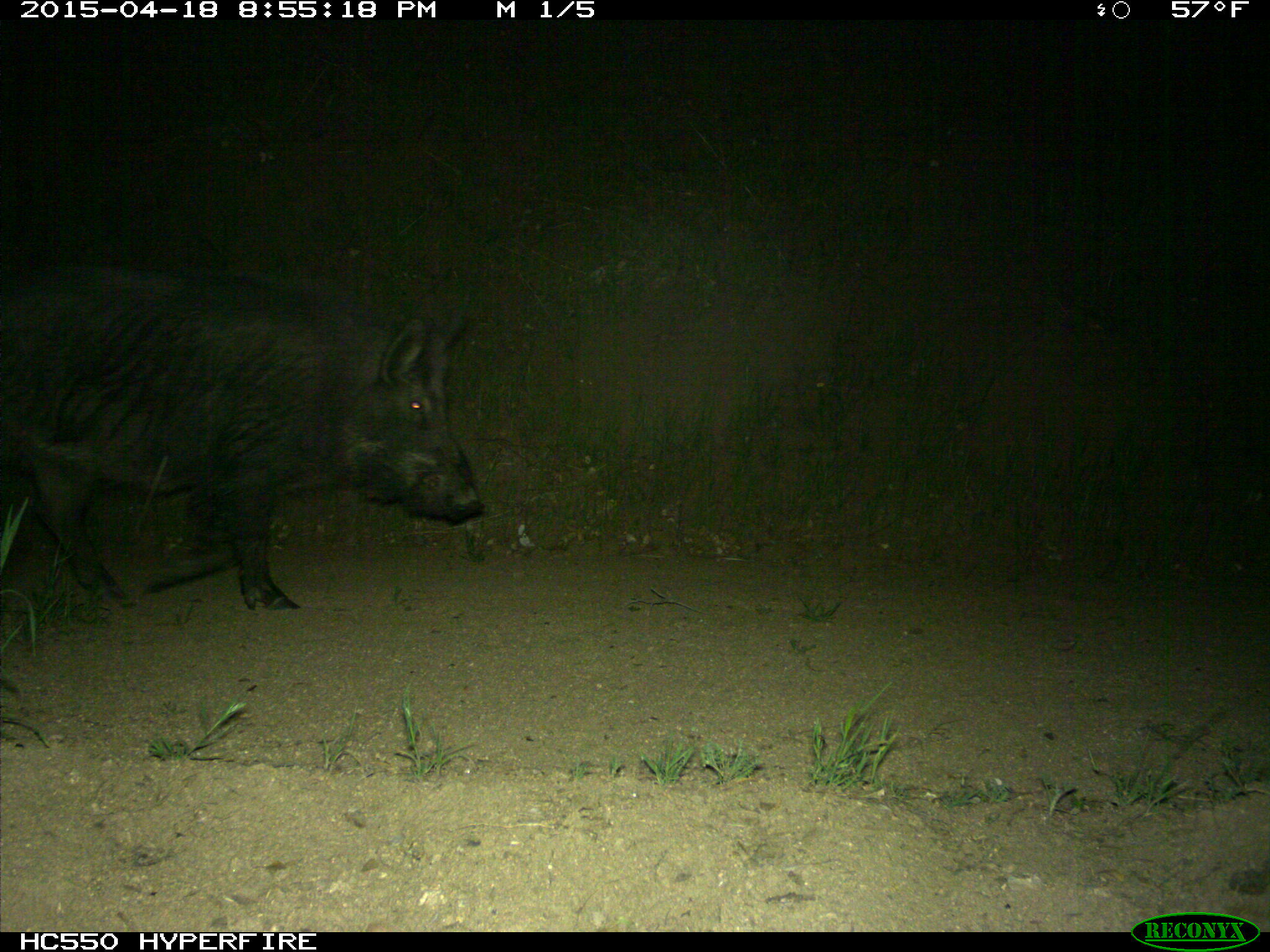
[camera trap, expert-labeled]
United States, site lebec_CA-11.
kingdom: Animalia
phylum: Chordata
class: Mammalia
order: Artiodactyla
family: Suidae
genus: Sus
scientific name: Sus scrofa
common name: wild boar